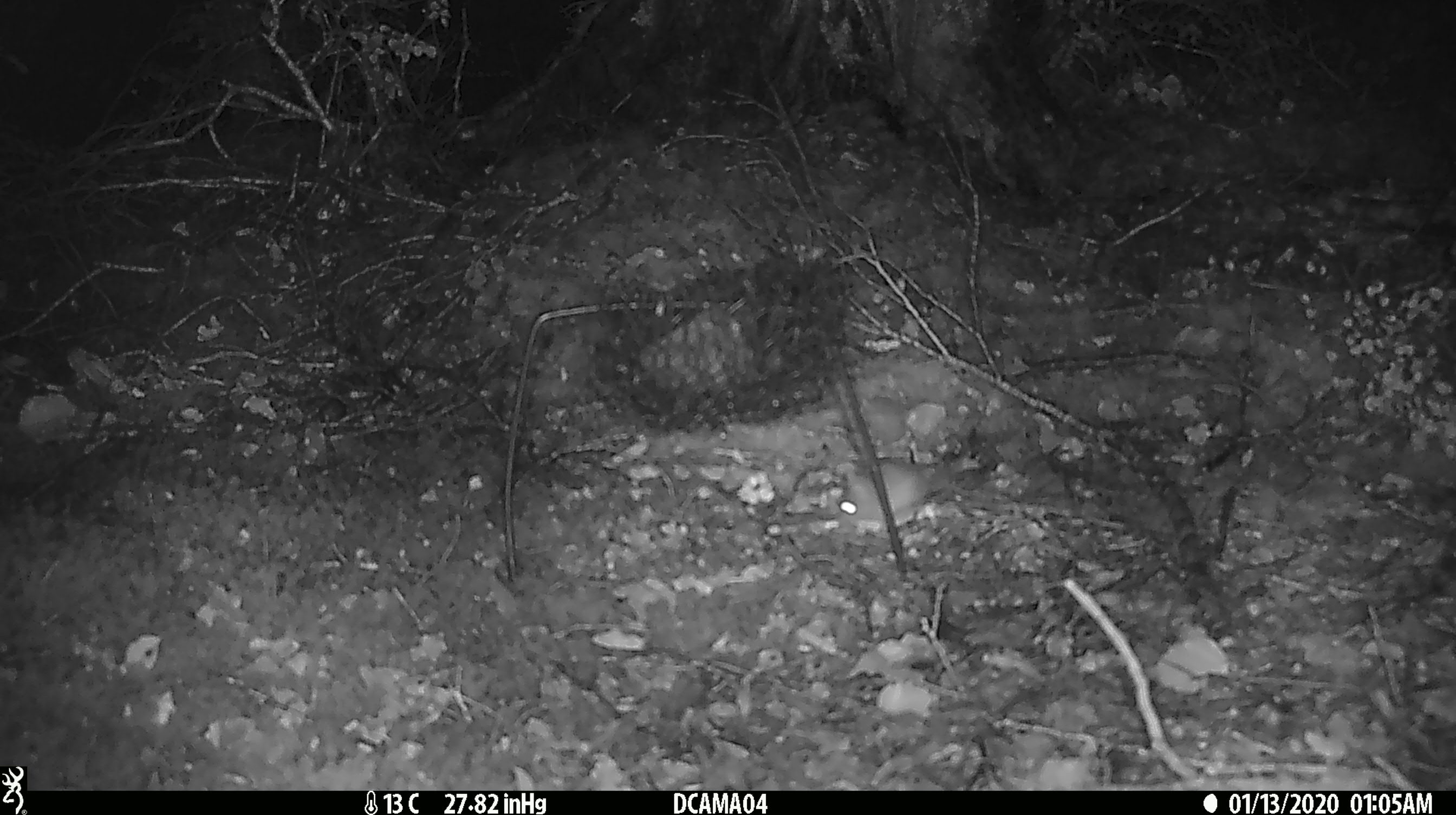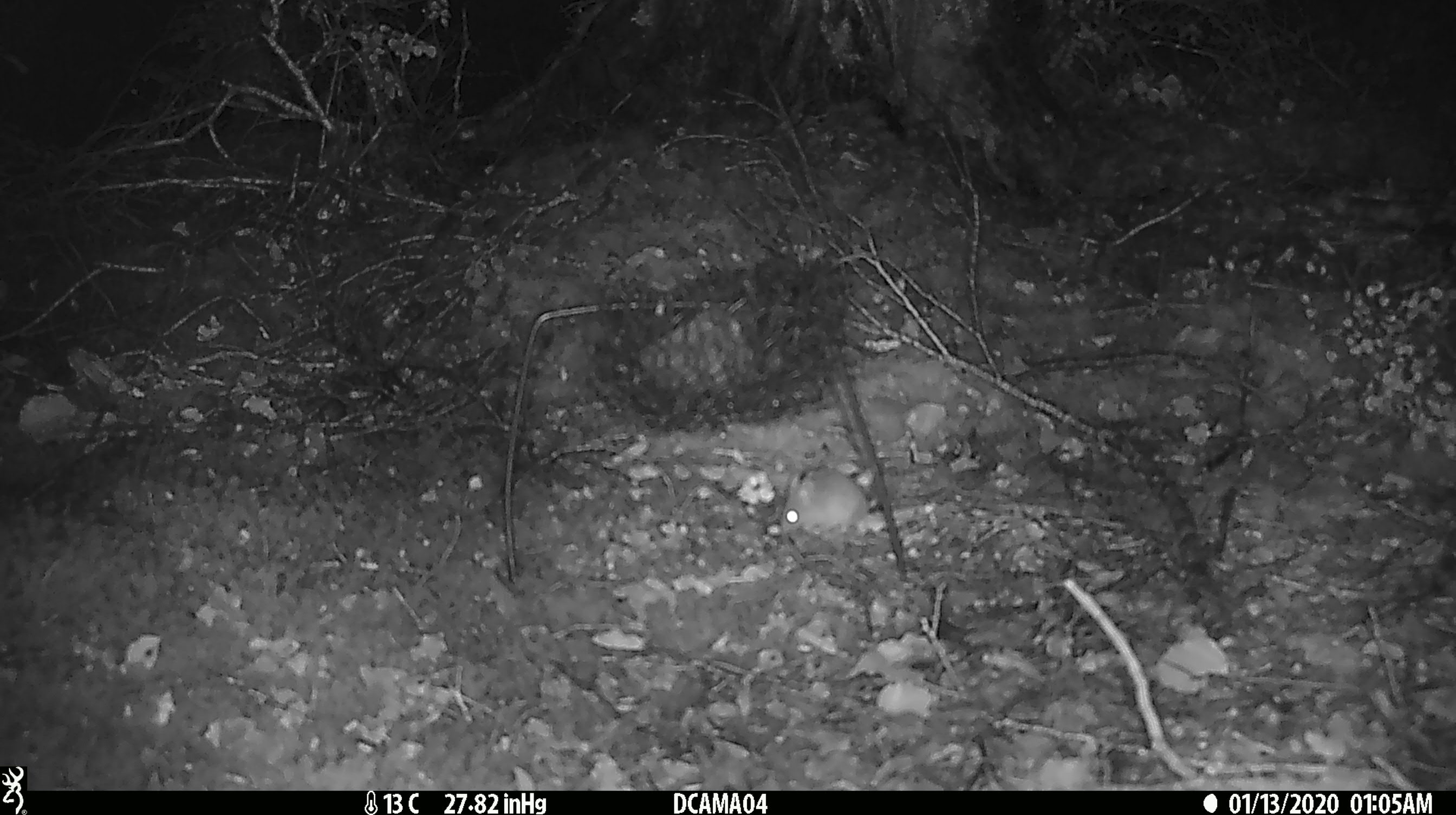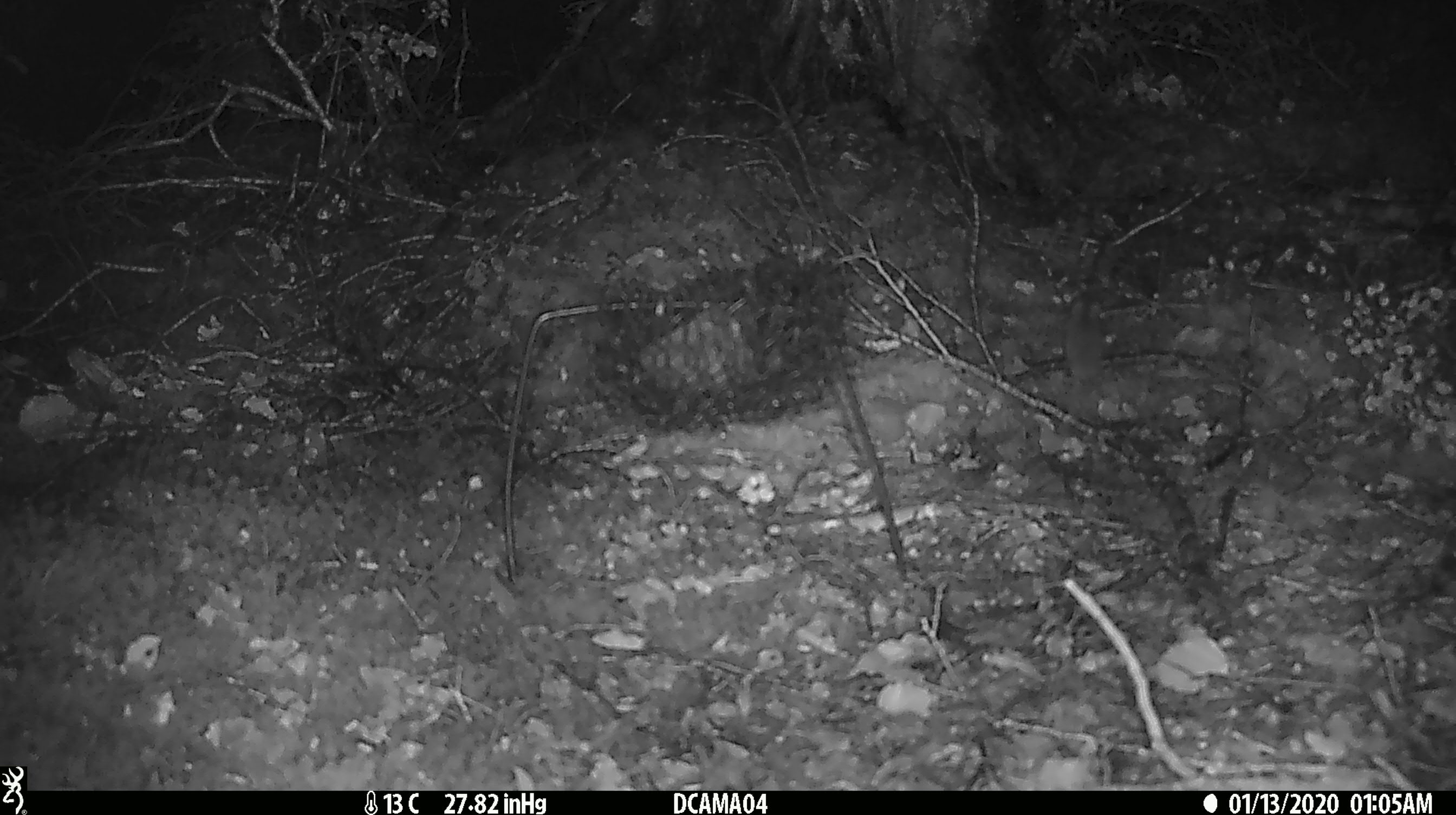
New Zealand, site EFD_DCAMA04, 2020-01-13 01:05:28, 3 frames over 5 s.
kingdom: Animalia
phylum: Chordata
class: Mammalia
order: Rodentia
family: Muridae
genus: Mus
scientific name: Mus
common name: mouse